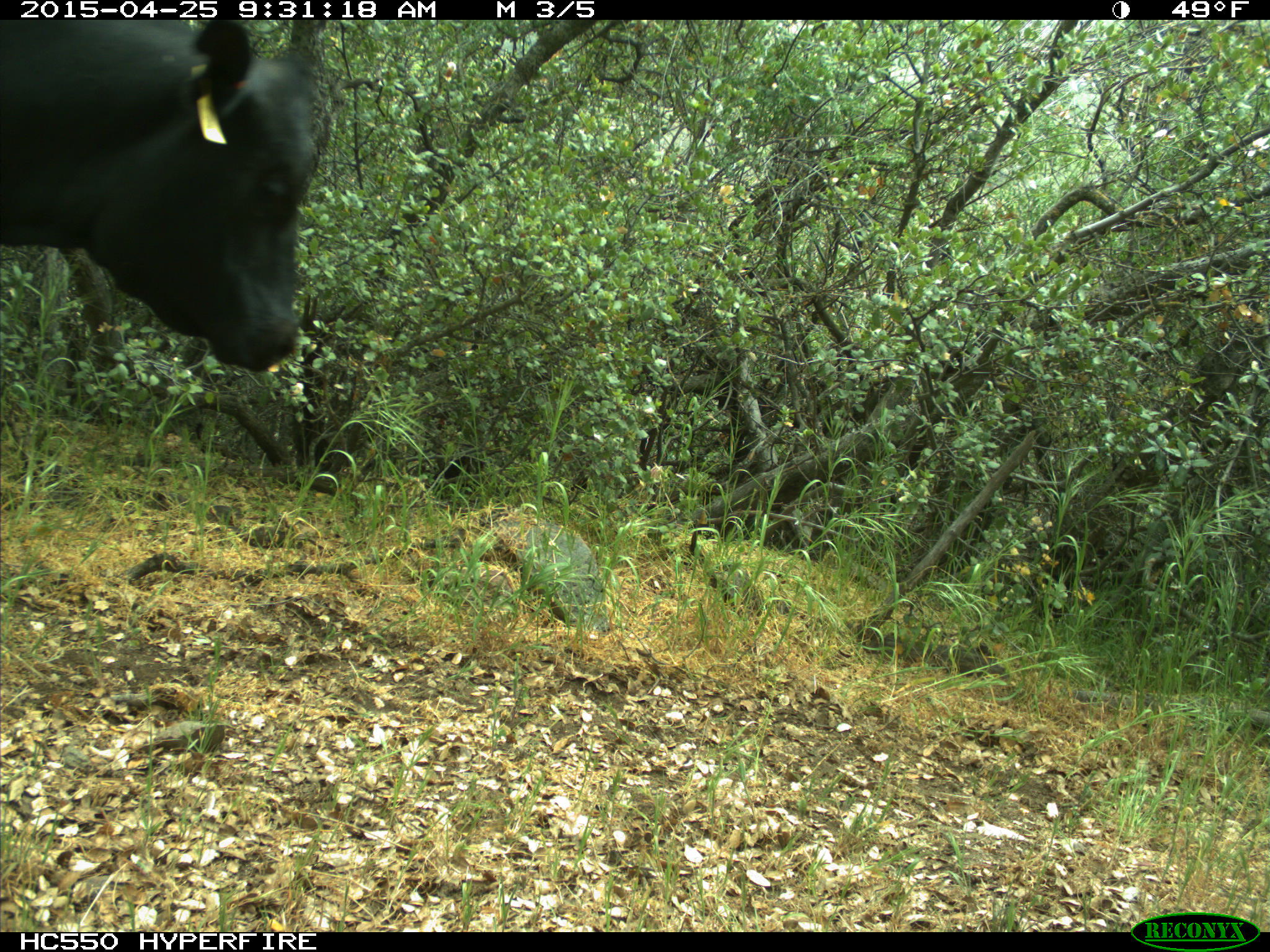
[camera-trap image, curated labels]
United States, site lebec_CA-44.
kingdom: Animalia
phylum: Chordata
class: Mammalia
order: Artiodactyla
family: Suidae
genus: Sus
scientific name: Sus scrofa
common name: wild boar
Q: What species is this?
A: Sus scrofa (wild boar).